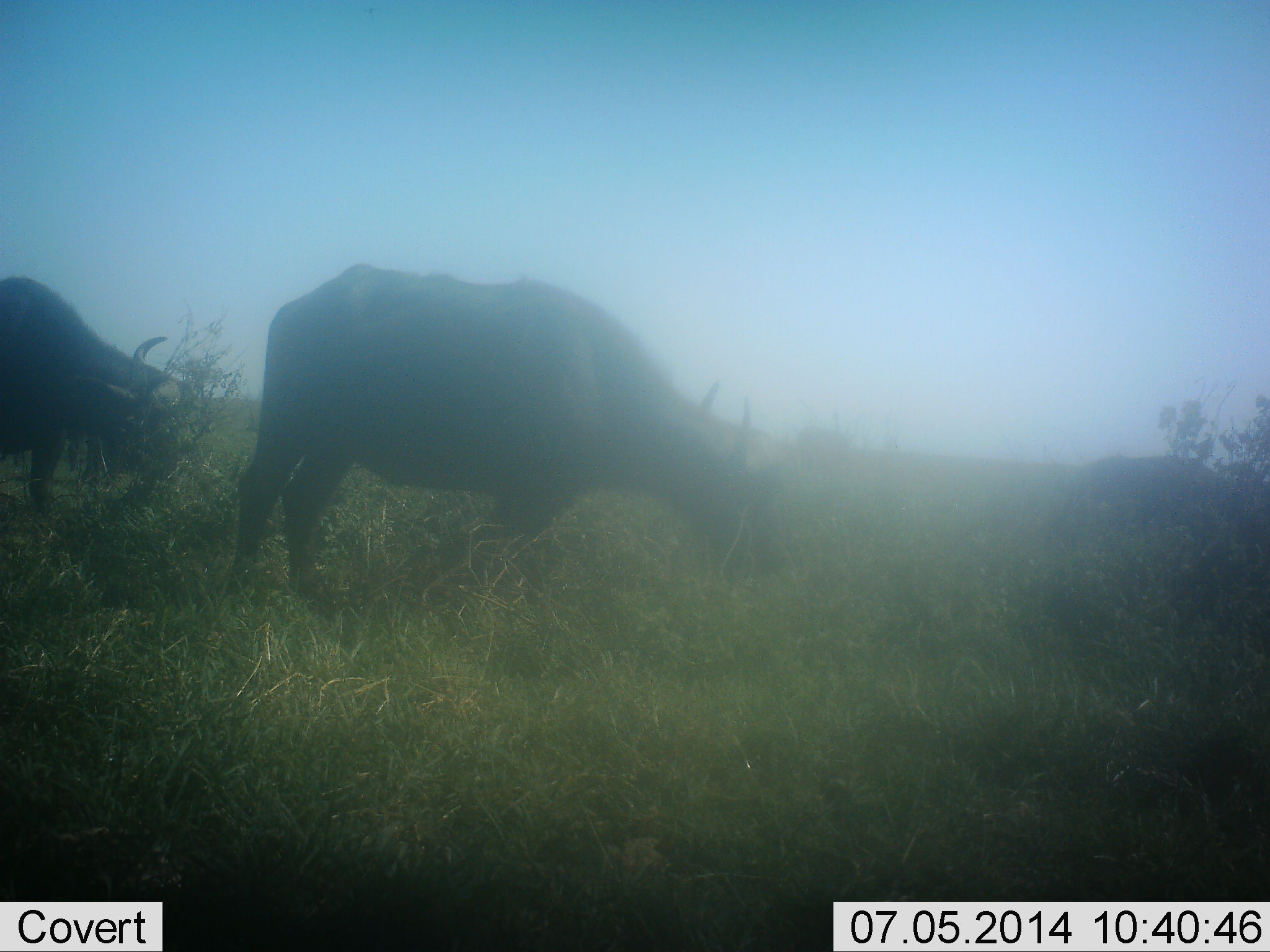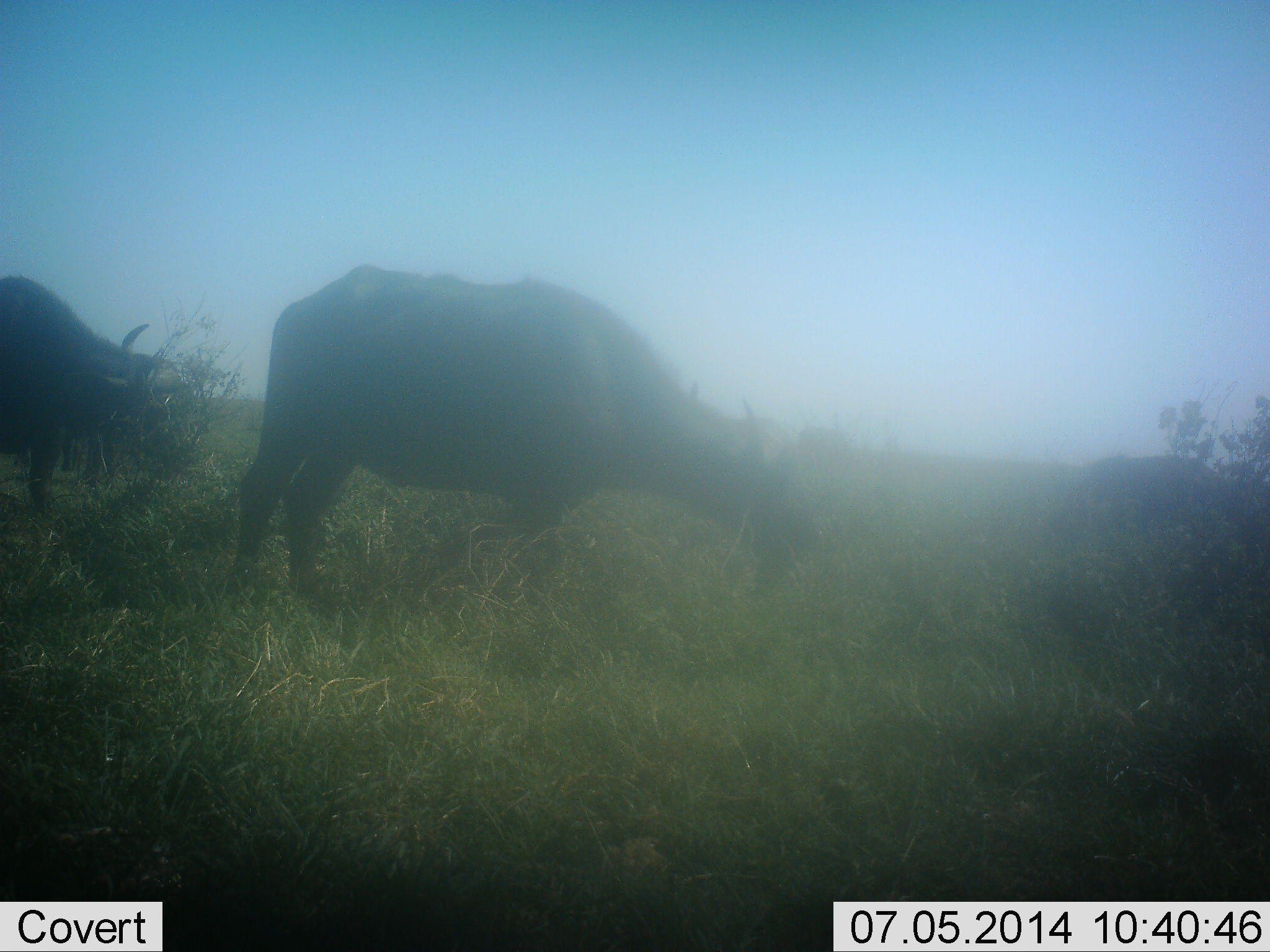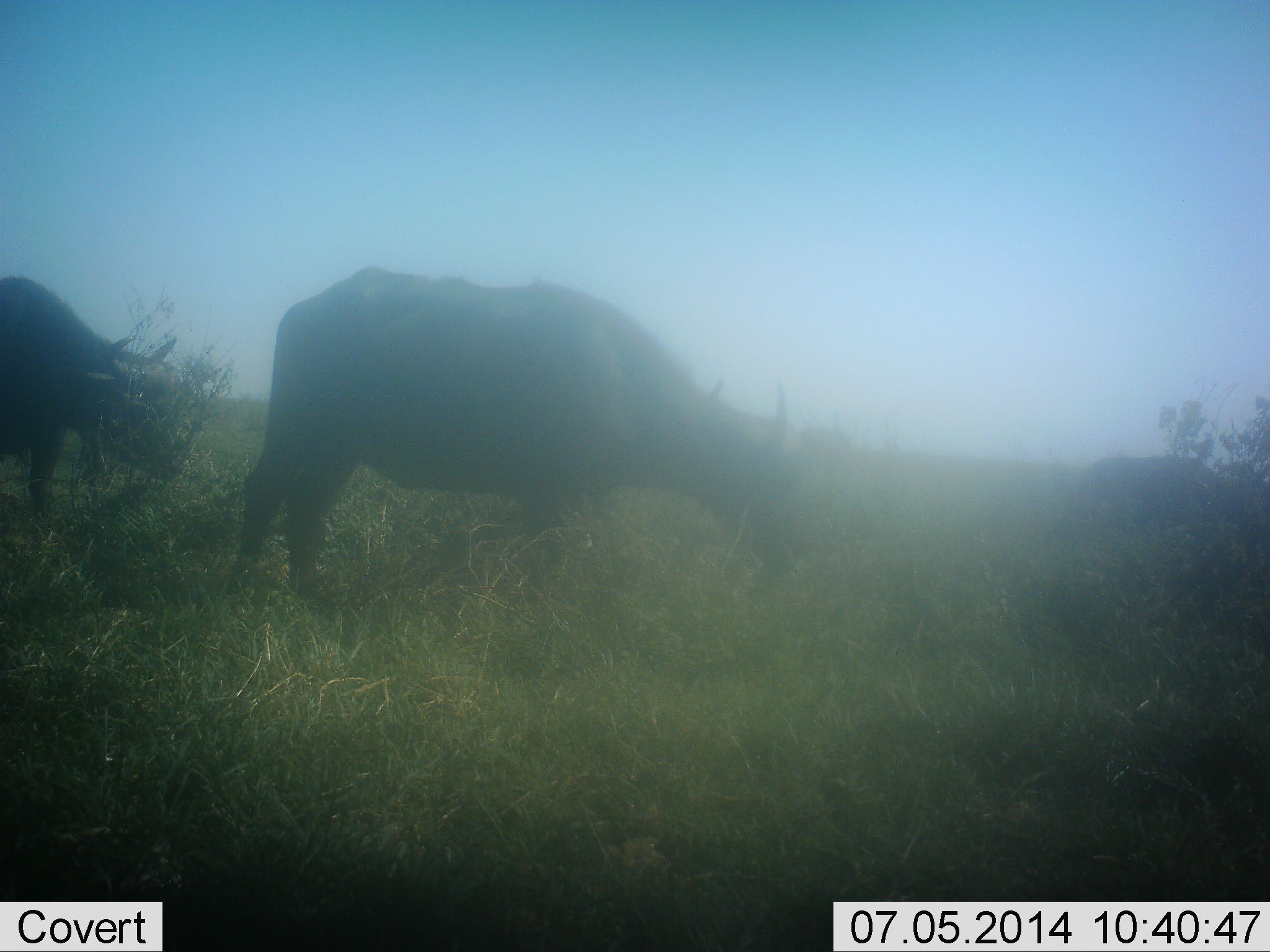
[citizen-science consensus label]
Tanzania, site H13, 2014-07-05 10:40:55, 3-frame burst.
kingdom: Animalia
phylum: Chordata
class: Mammalia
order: Artiodactyla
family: Bovidae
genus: Syncerus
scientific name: Syncerus caffer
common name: cape buffalo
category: buffalo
Buffalo (cape buffalo) (Syncerus caffer), count 3. Behavior (volunteer vote fractions): standing 40%, resting 0%, moving 20%, interacting 0%. Young present (vote fraction): 0%. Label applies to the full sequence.